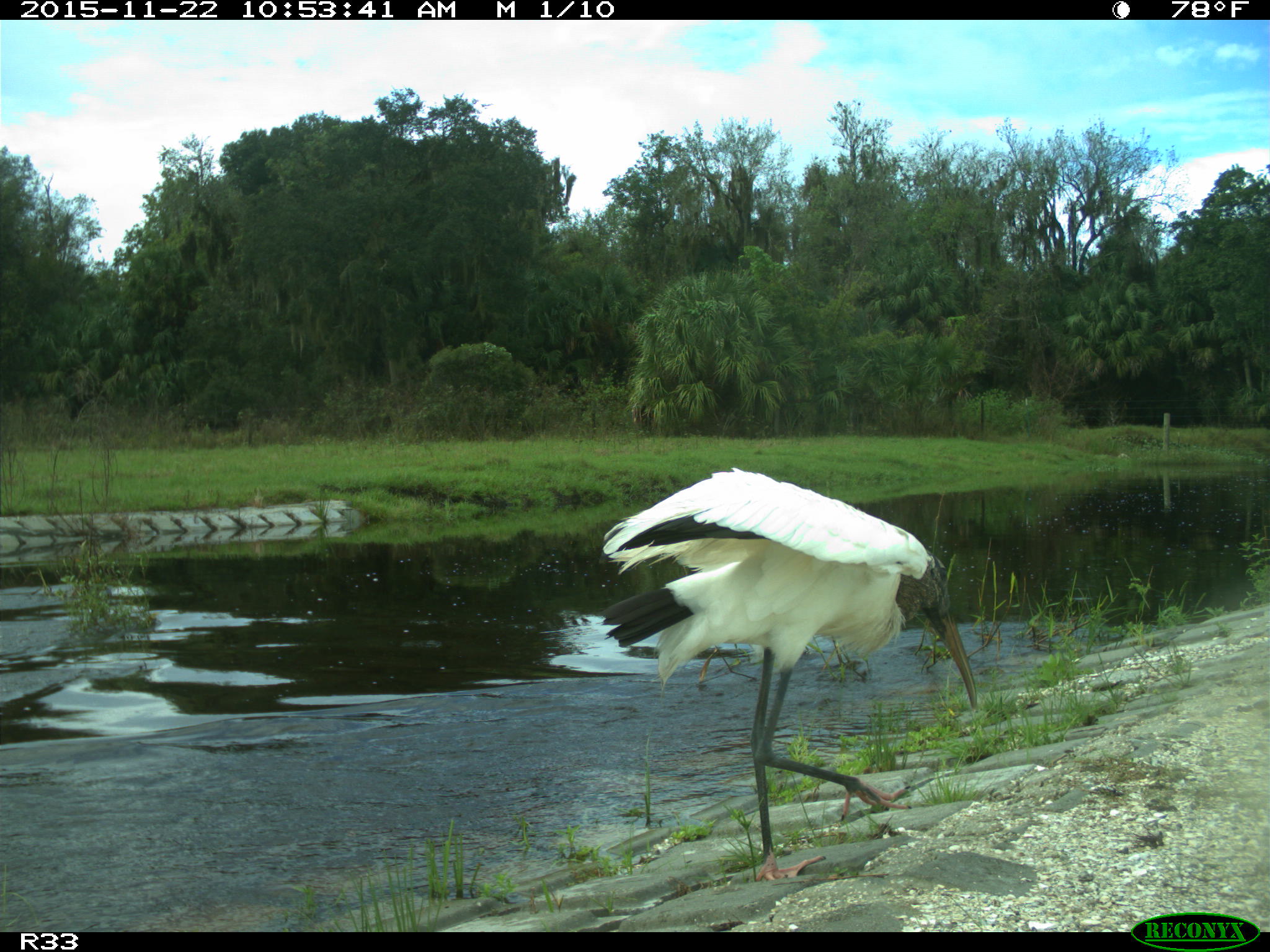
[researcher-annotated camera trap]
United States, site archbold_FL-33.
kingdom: Animalia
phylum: Chordata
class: Mammalia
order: Artiodactyla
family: Bovidae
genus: Bos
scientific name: Bos taurus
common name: domestic cow